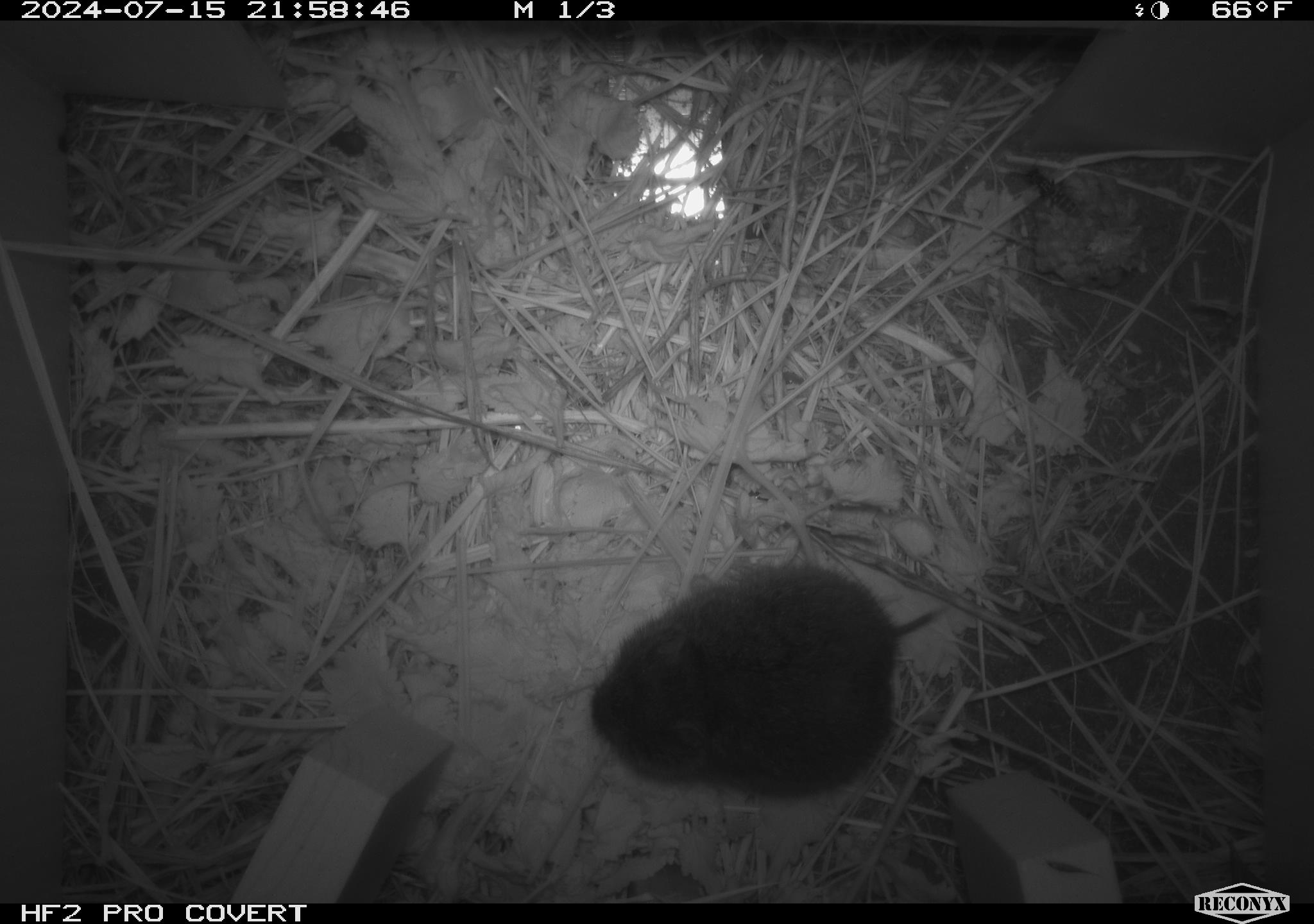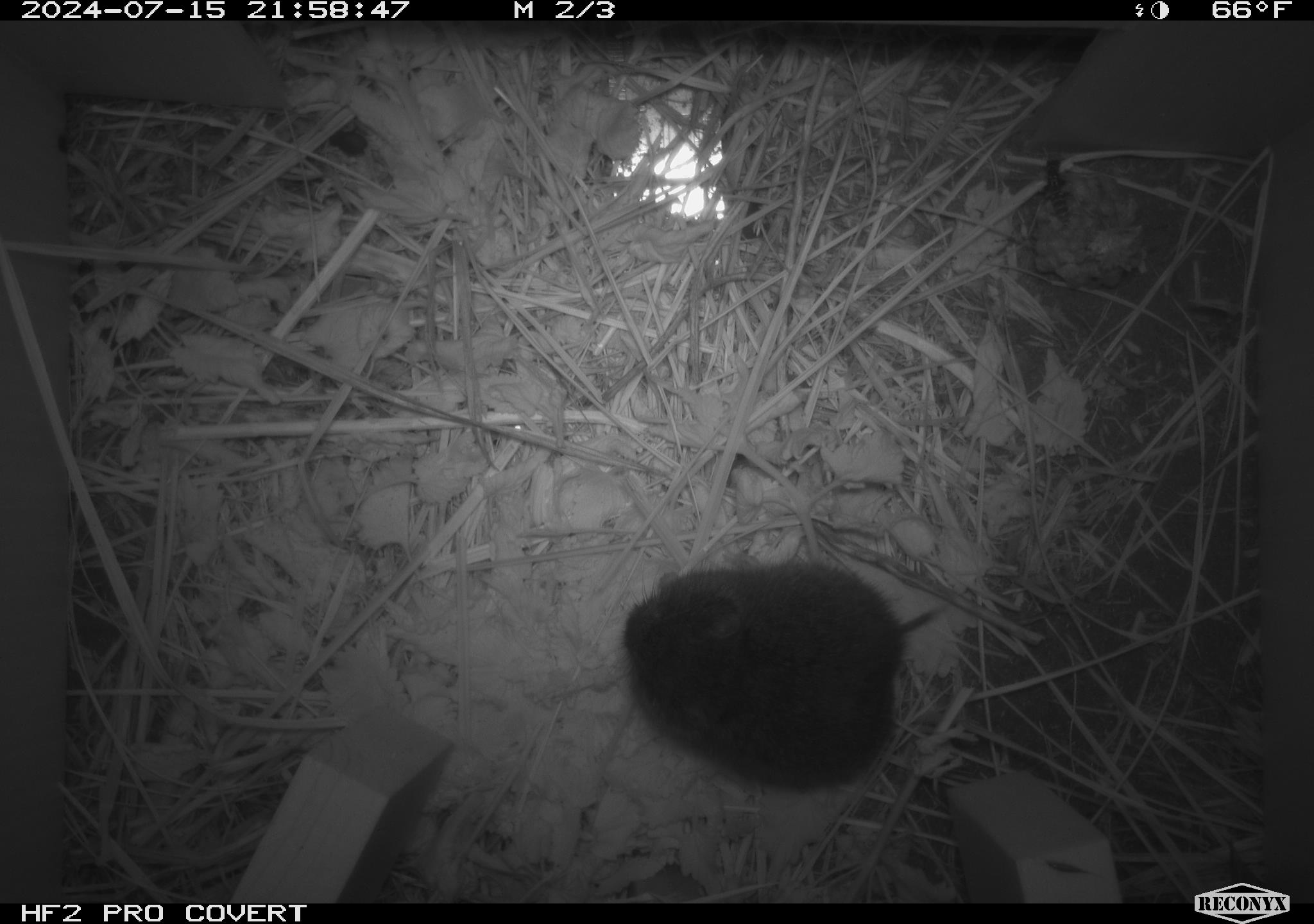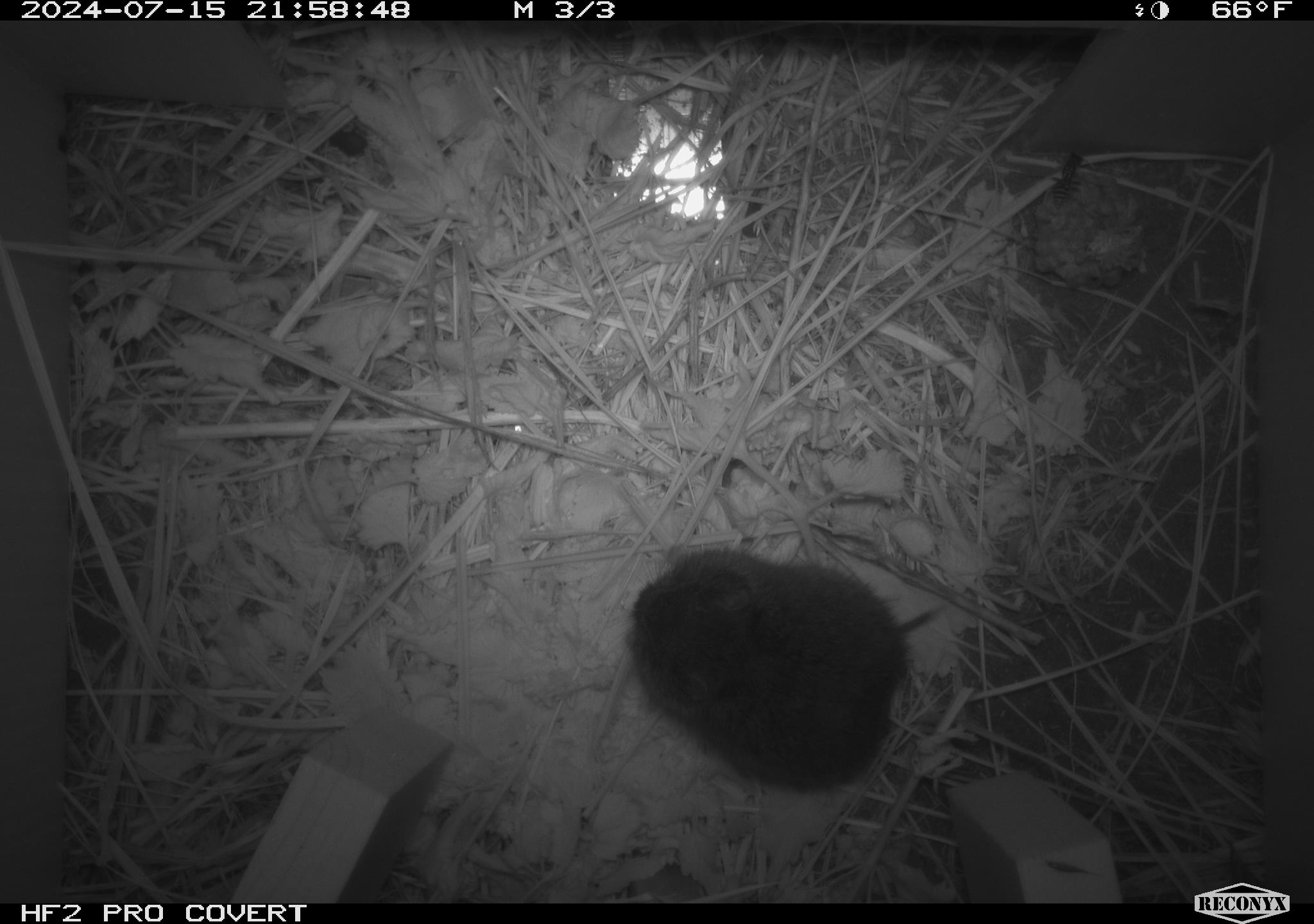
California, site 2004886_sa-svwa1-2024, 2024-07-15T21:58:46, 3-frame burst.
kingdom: Animalia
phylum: Arthropoda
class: Insecta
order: Hymenoptera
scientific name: Hymenoptera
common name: ants, bees, wasps, and sawflies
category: hymenoptera order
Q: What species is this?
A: Hymenoptera order (ants, bees, wasps, and sawflies) (Hymenoptera).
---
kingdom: Animalia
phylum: Chordata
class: Mammalia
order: Rodentia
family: Cricetidae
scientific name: Arvicolinae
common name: voles, lemmings, and muskrats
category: arvicolinae subfamily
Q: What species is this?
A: Arvicolinae subfamily (voles, lemmings, and muskrats) (Arvicolinae).